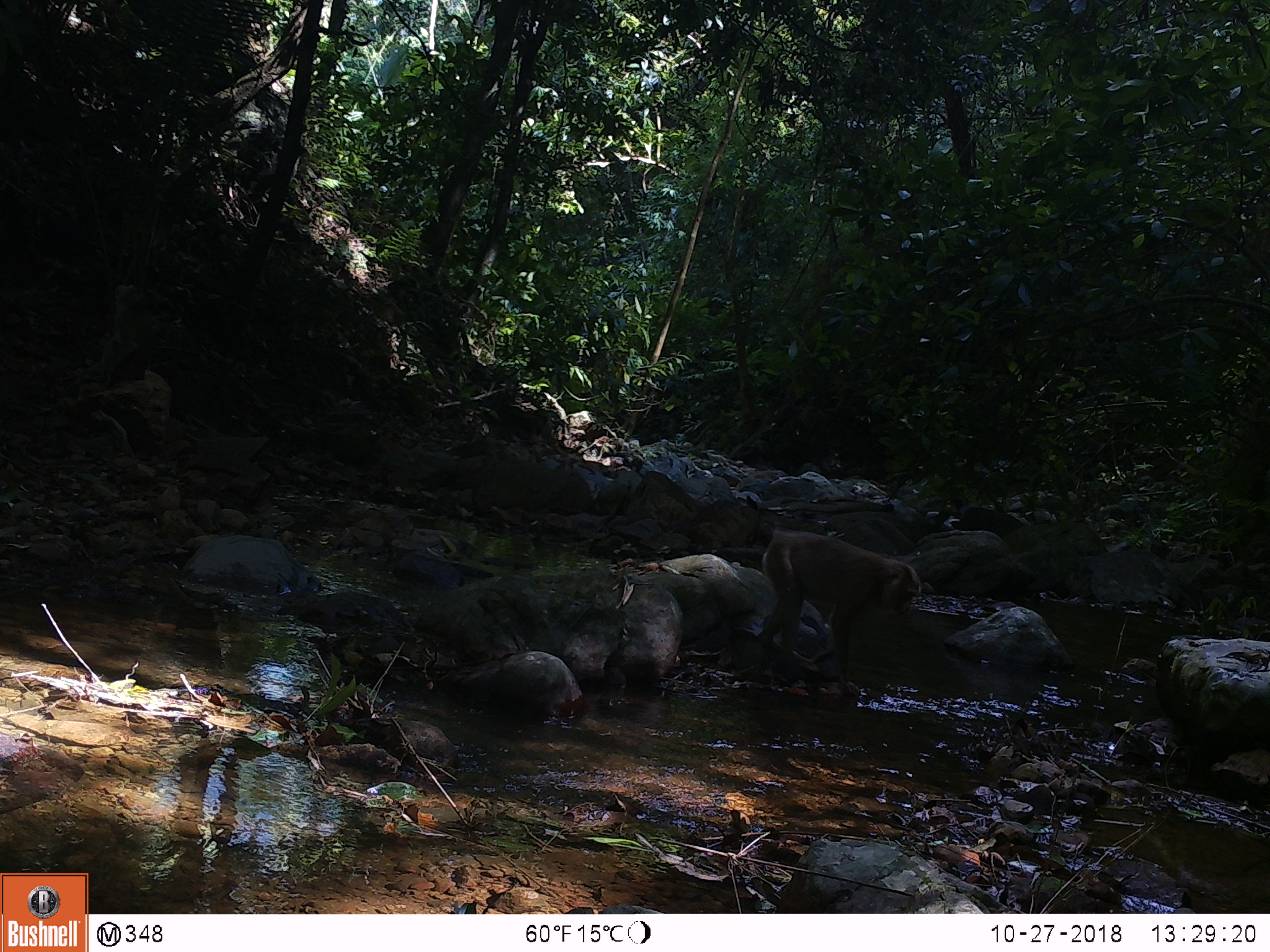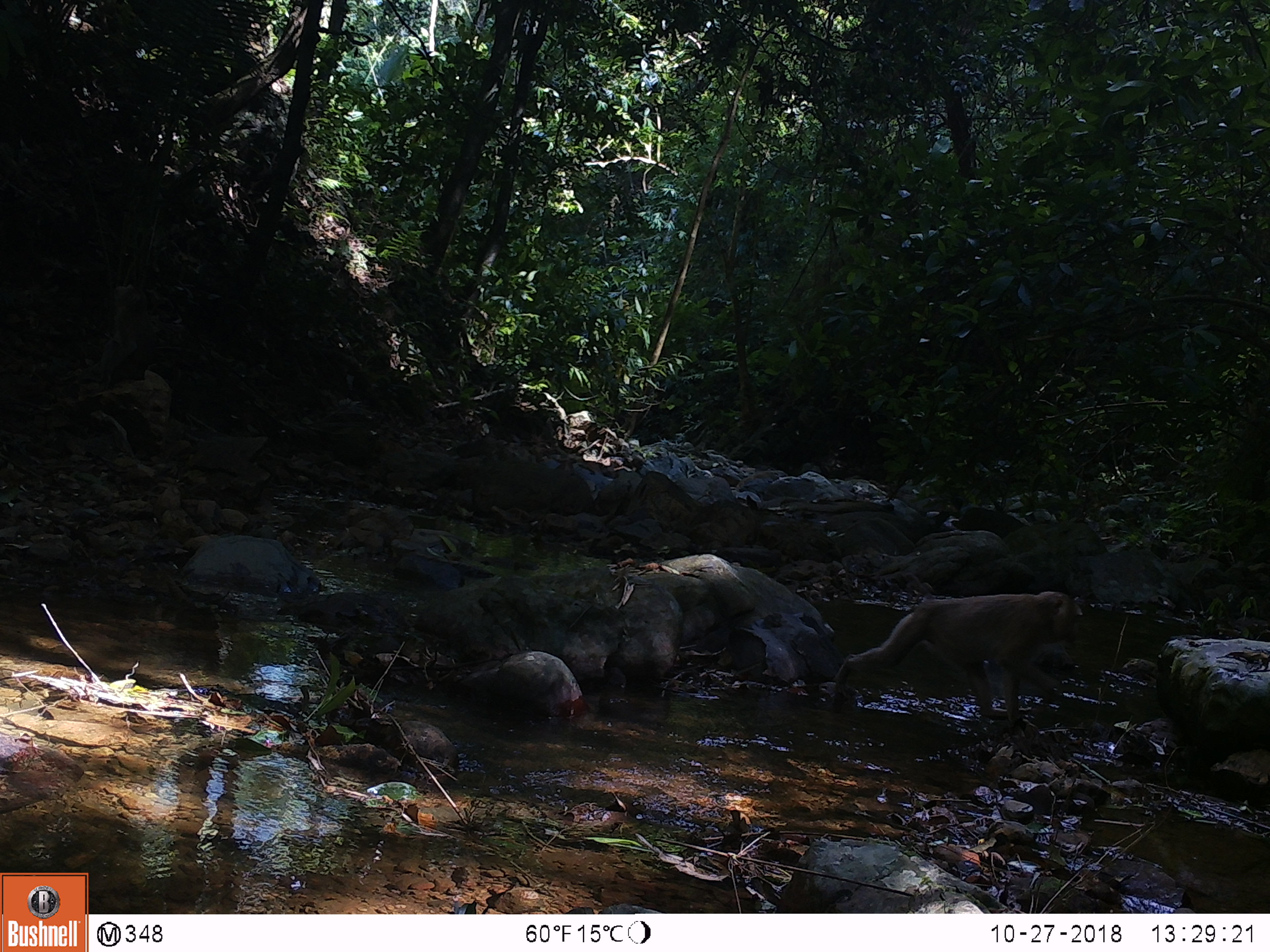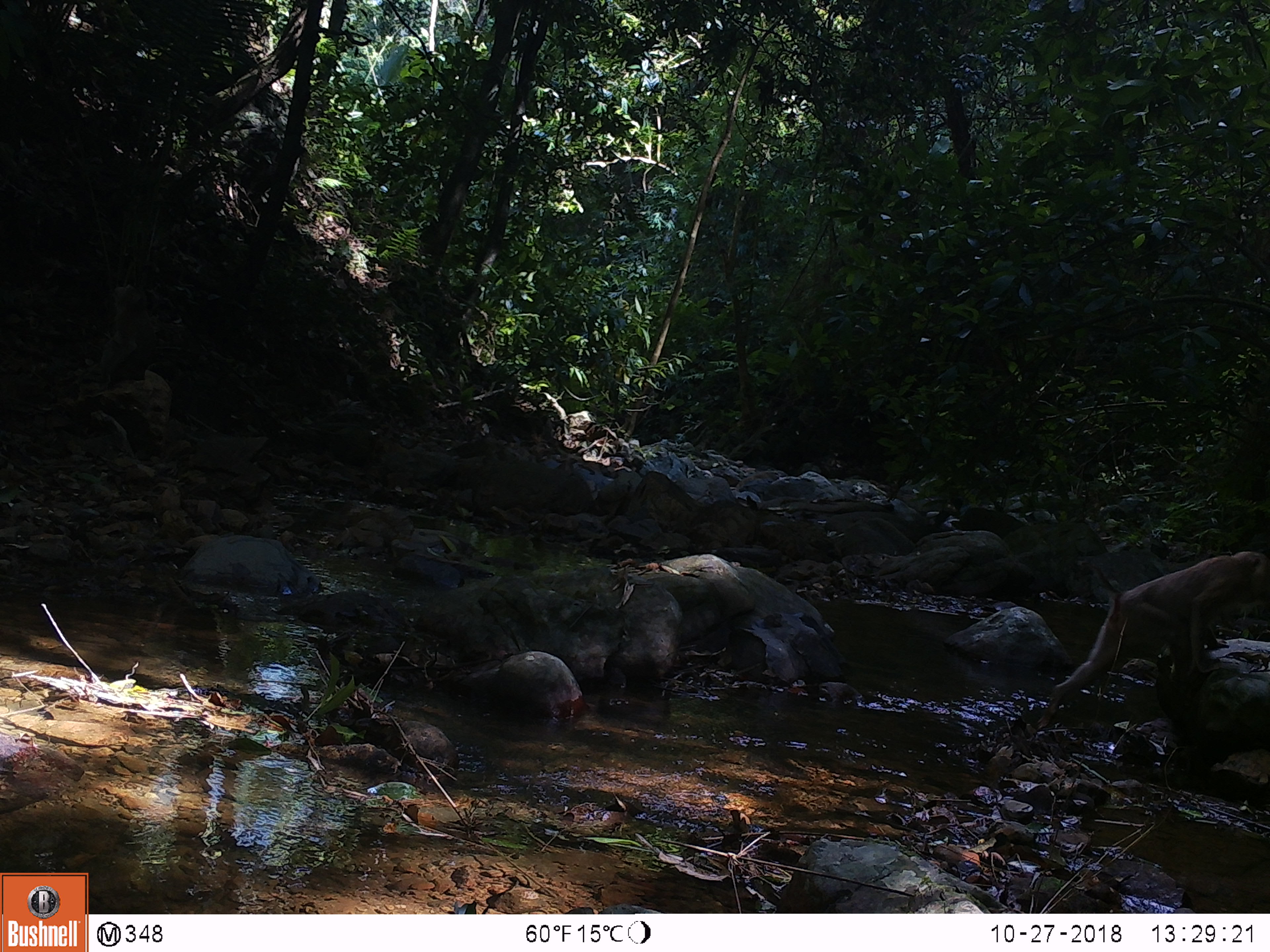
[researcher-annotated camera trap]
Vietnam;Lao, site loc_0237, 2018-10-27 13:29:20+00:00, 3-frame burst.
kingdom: Animalia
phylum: Chordata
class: Mammalia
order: Primates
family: Cercopithecidae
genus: Macaca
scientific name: Macaca nemestrina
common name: pig-tailed macaque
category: pig tailed macaque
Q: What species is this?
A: Pig tailed macaque (pig-tailed macaque) (Macaca nemestrina).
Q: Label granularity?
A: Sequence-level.